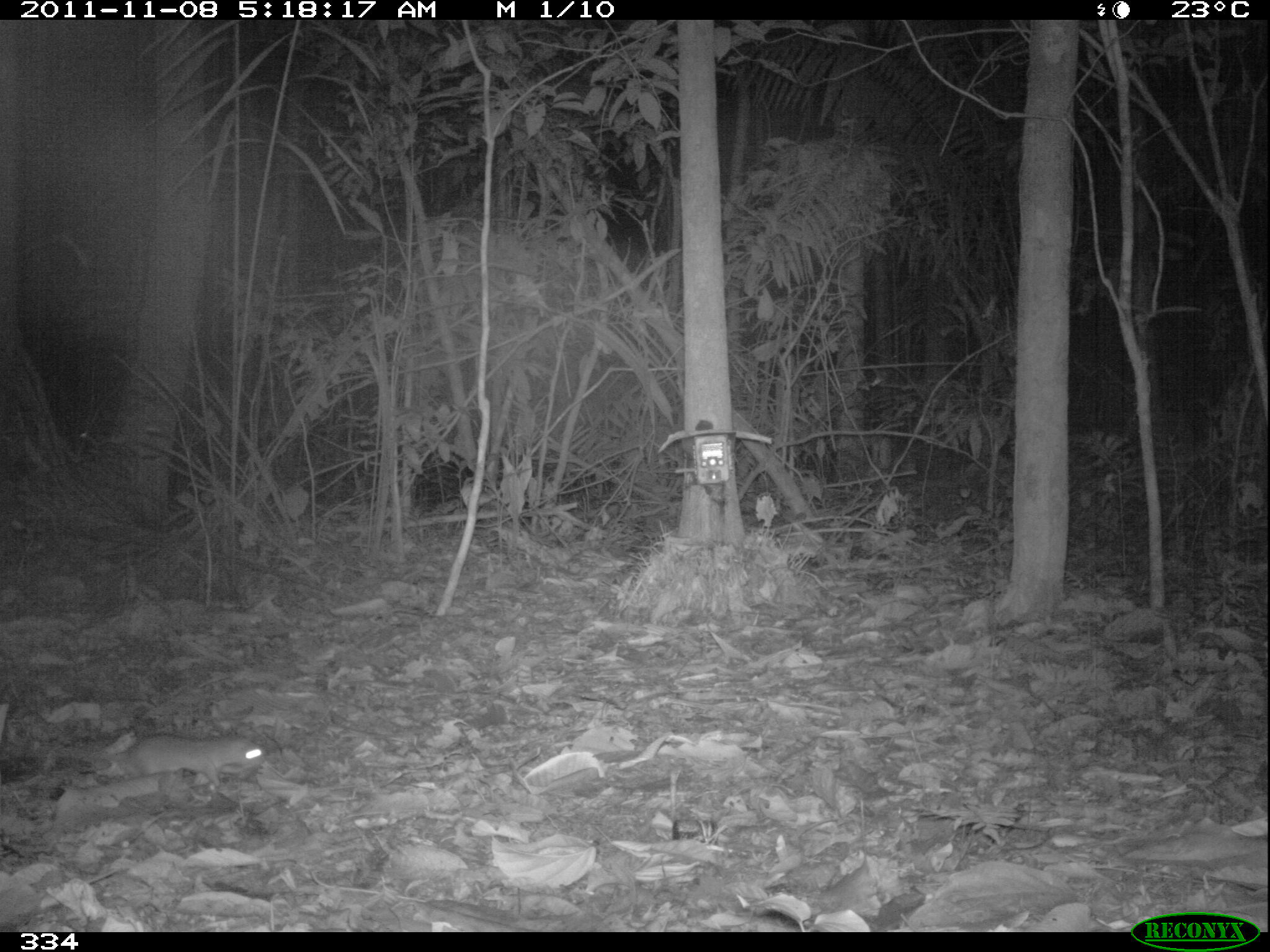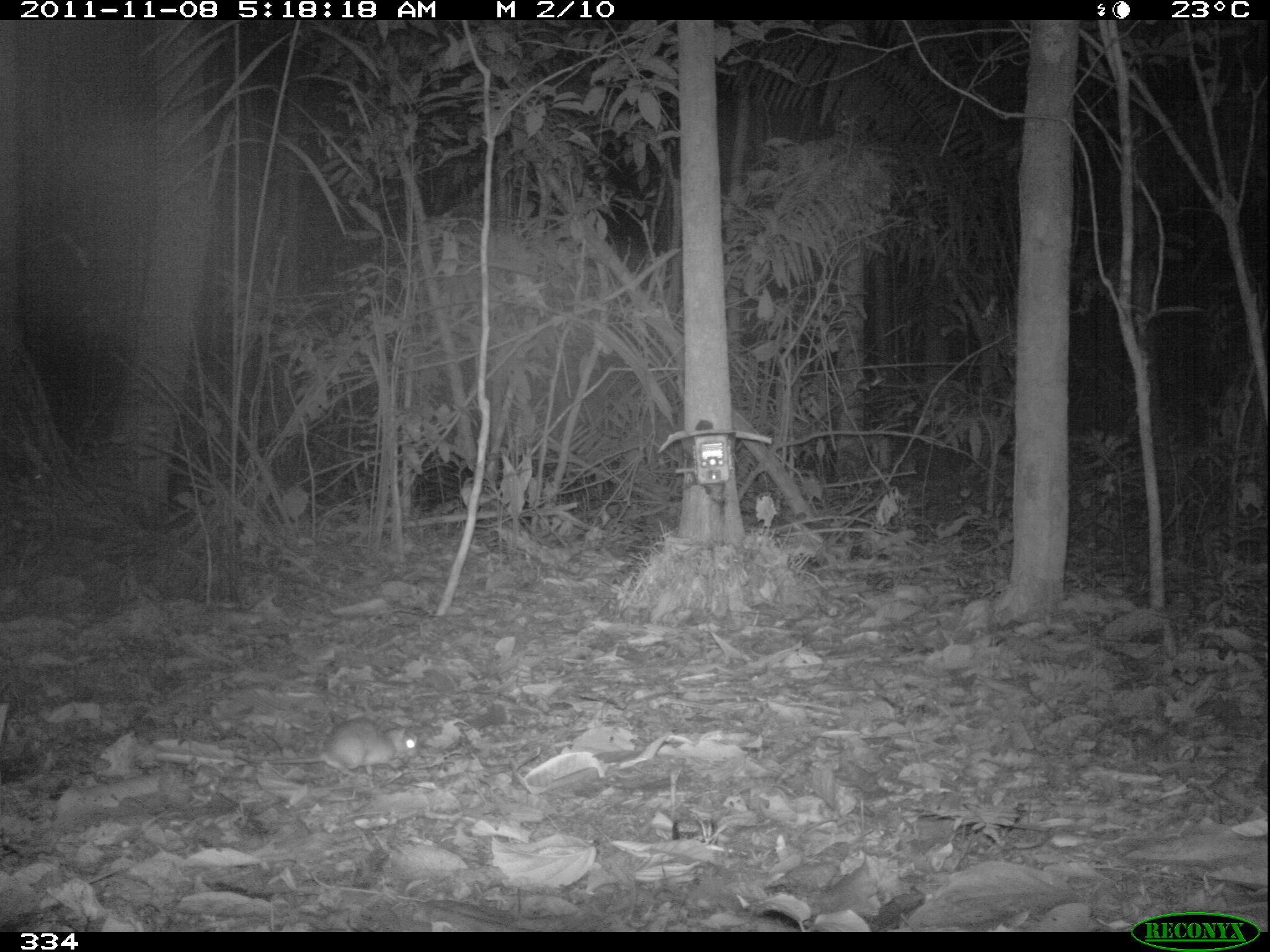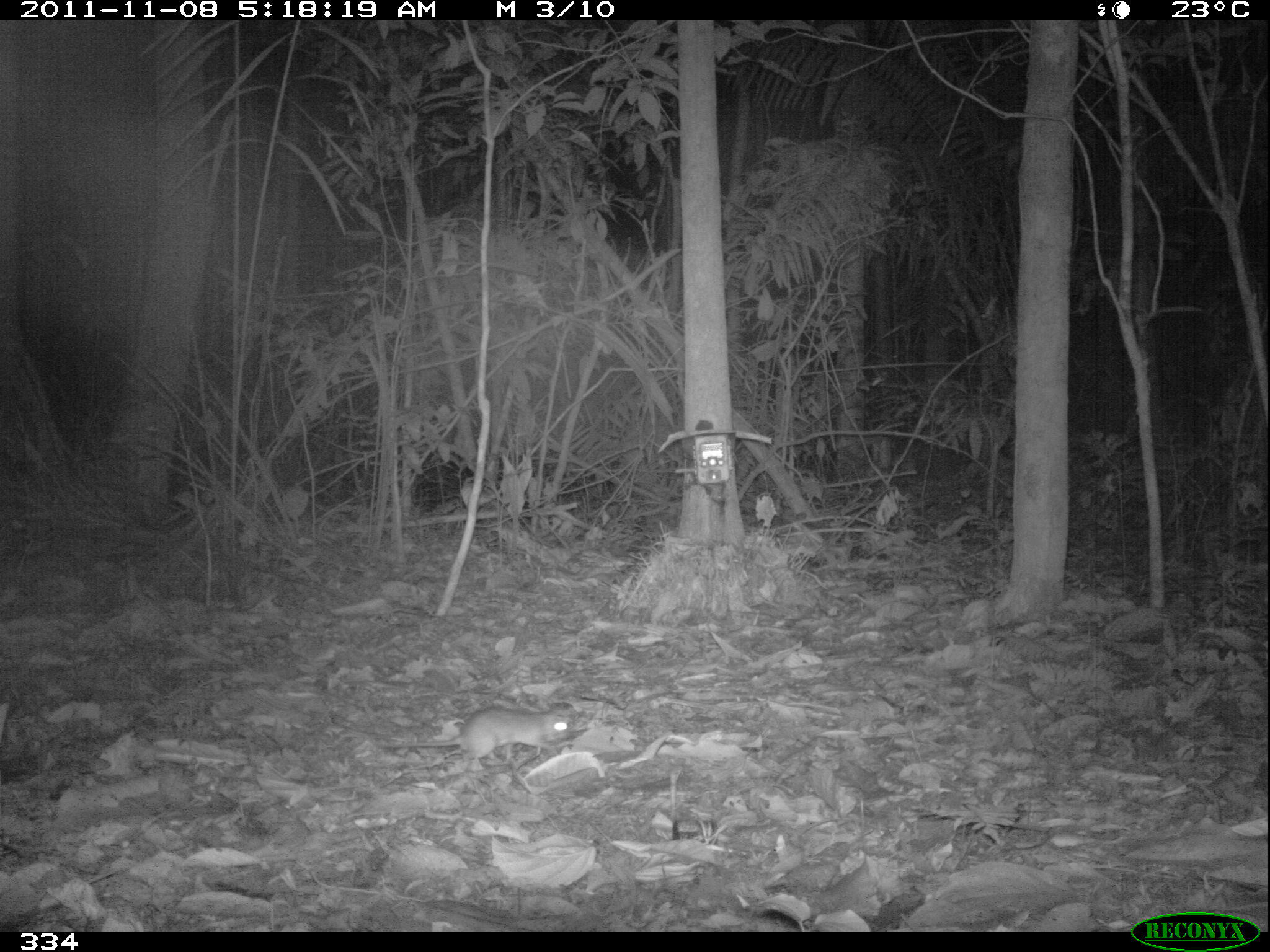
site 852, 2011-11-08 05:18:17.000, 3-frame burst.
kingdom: Animalia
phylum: Chordata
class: Mammalia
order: Rodentia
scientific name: Rodentia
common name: rodents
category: unknown rodent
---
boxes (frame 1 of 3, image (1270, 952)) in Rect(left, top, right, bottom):
unknown rodent: Rect(2, 730, 267, 786)